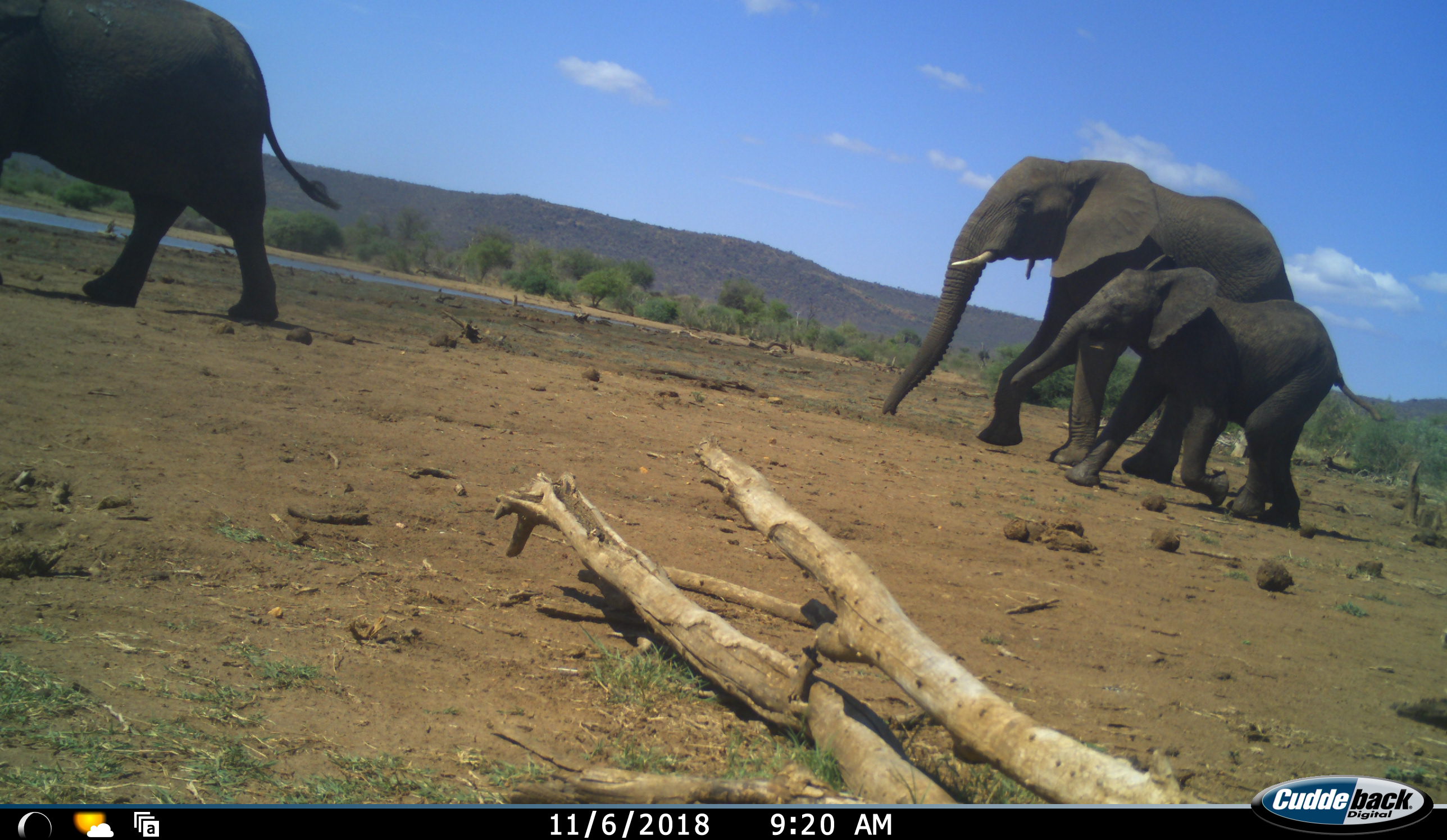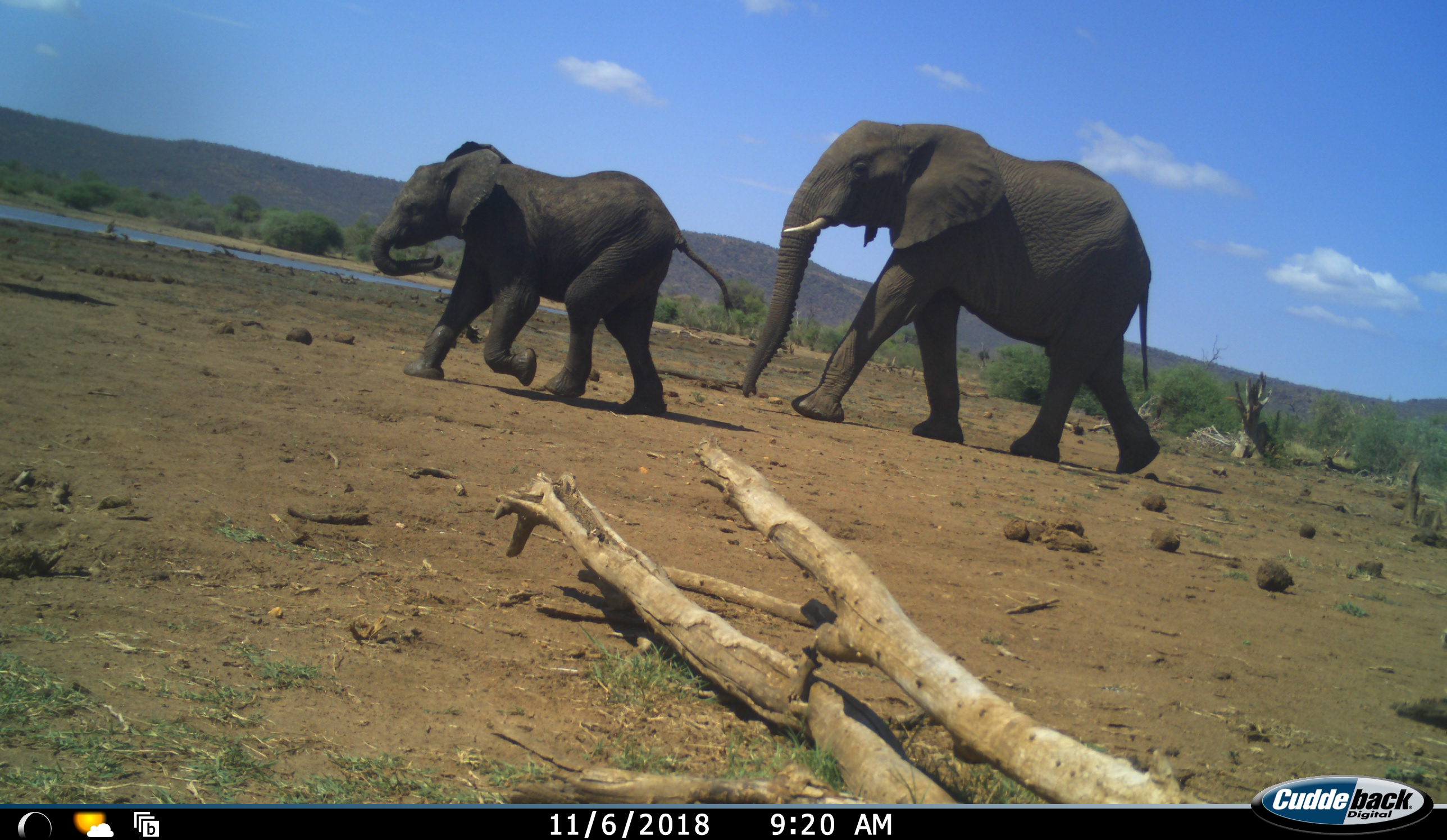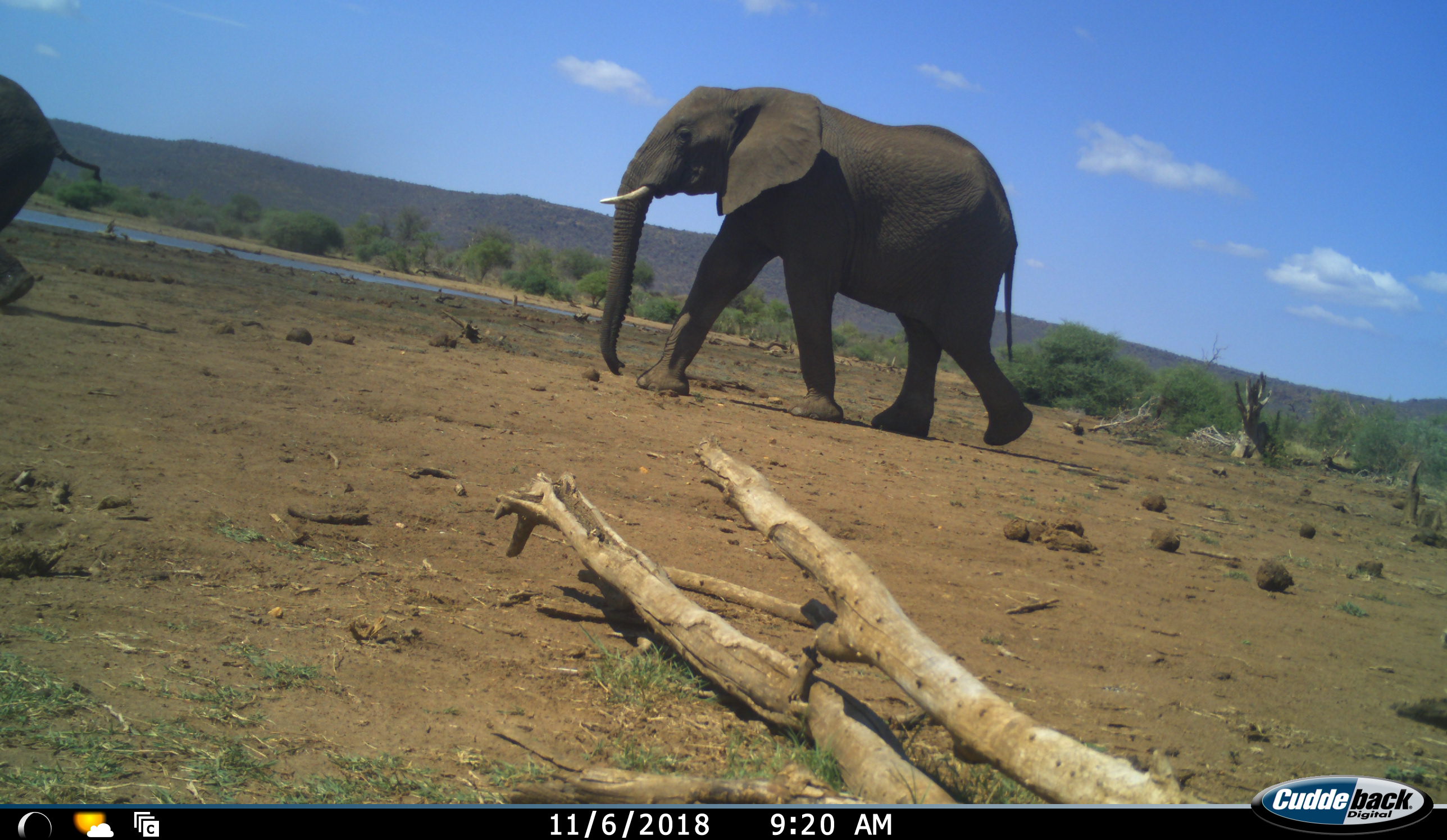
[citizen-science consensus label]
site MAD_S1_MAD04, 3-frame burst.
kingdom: Animalia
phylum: Chordata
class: Mammalia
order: Proboscidea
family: Elephantidae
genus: Loxodonta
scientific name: Loxodonta africana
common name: african bush elephant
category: elephant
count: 3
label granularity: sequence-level